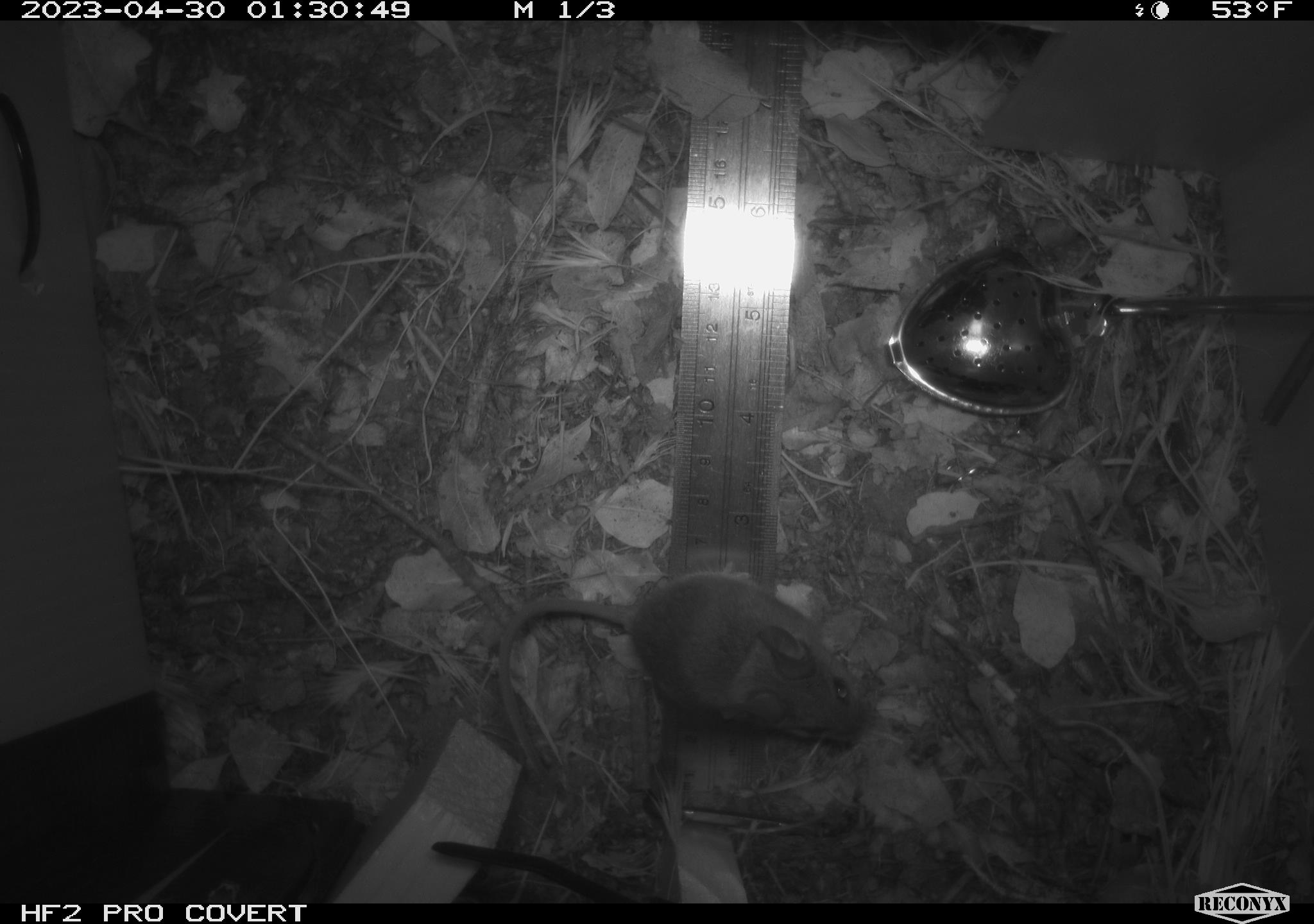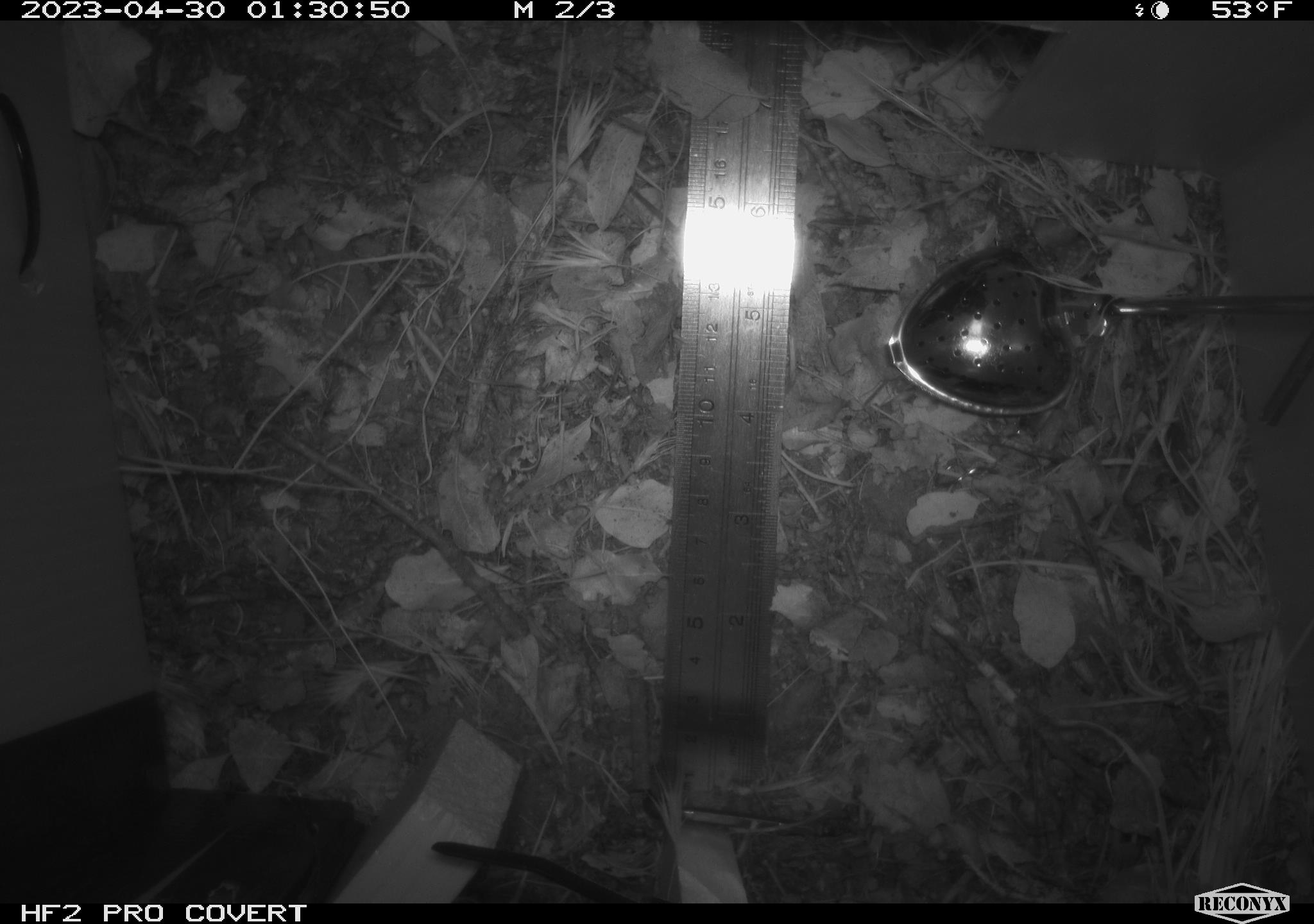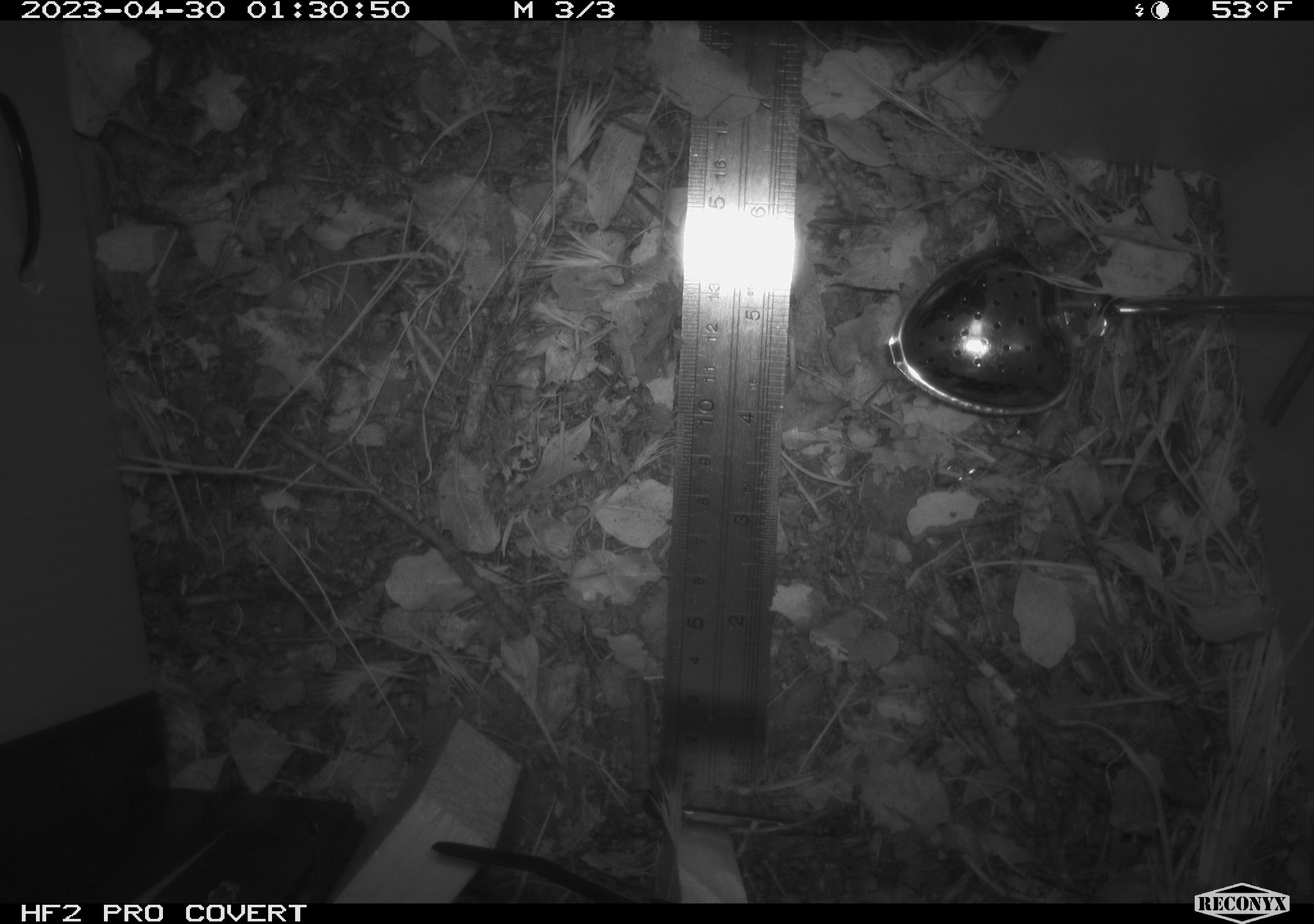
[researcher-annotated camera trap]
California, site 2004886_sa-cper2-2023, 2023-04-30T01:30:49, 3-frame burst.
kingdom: Animalia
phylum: Chordata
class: Mammalia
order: Rodentia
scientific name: Rodentia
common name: mouse species